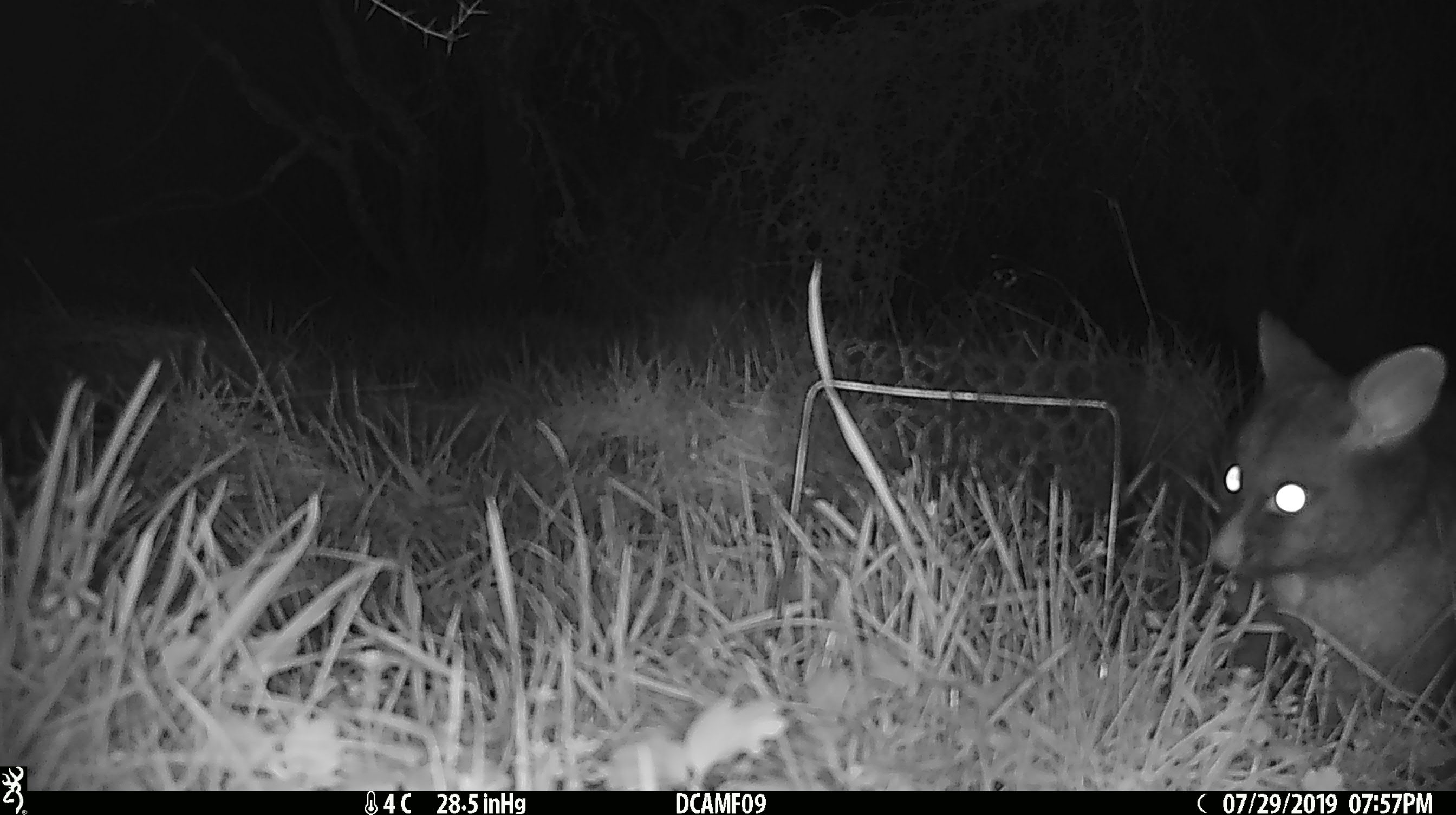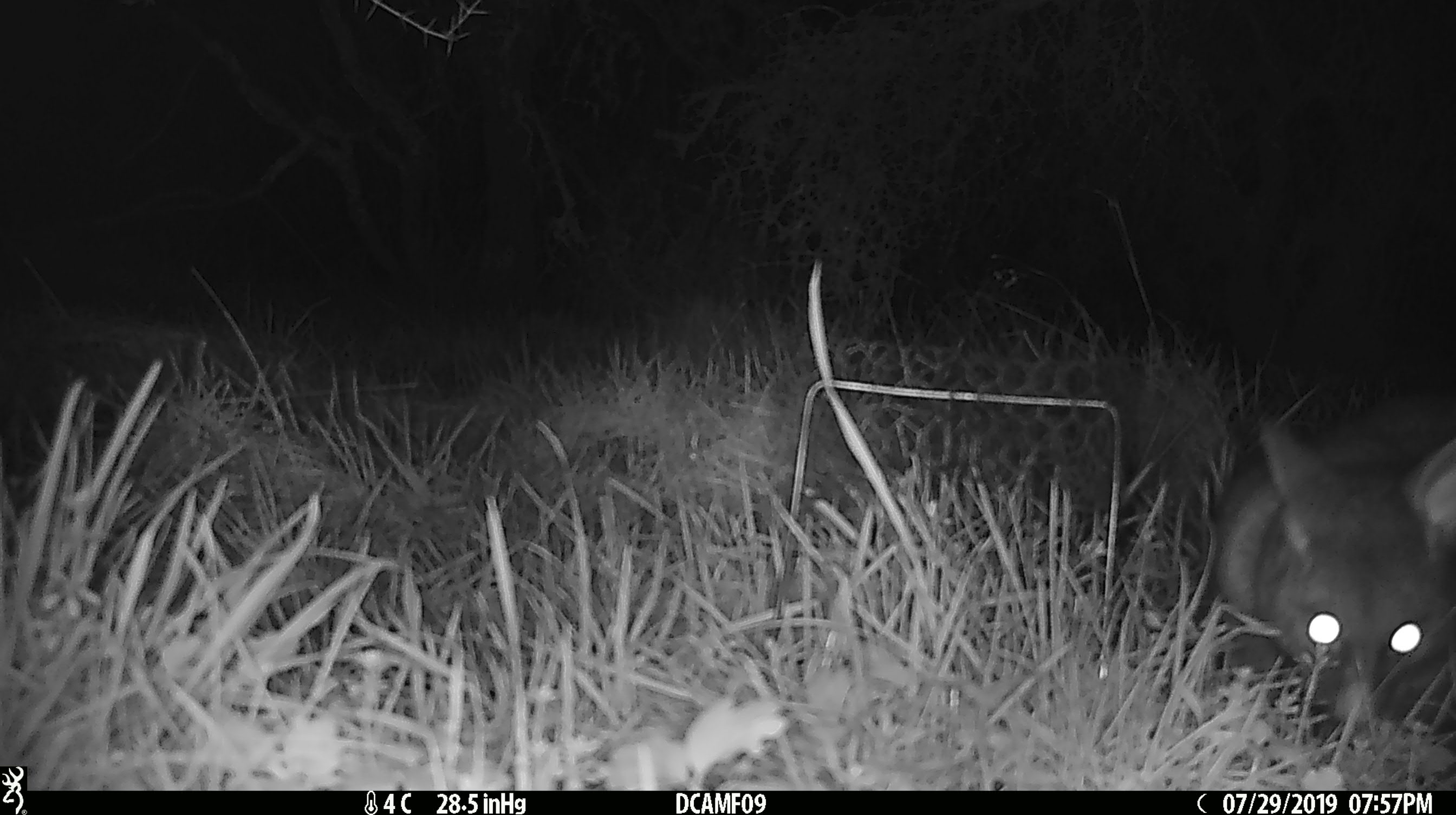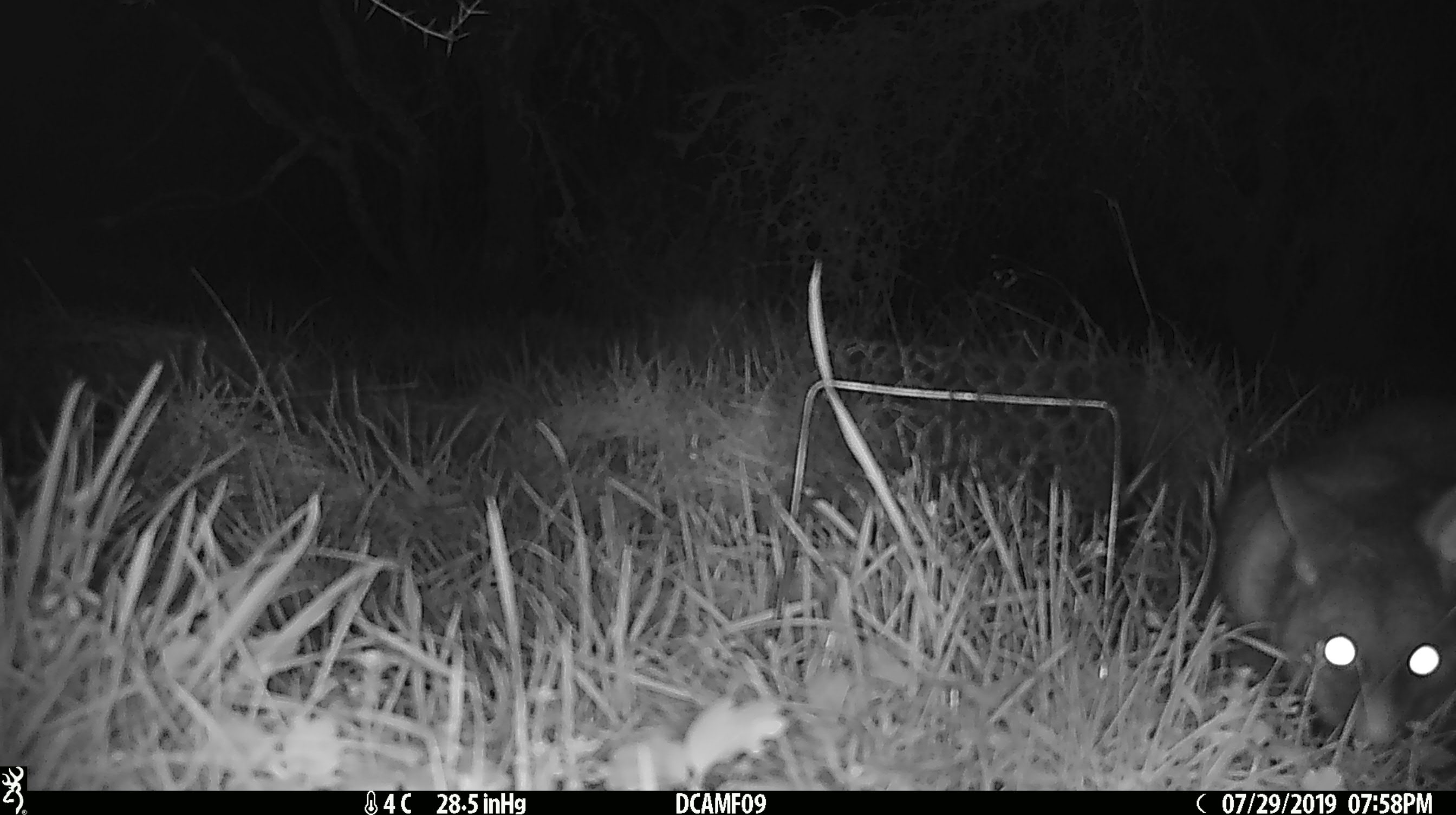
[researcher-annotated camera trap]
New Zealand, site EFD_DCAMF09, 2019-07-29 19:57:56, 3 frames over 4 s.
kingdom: Animalia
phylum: Chordata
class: Mammalia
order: Diprotodontia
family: Phalangeridae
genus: Trichosurus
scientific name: Trichosurus vulpecula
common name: common brushtail possum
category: possum